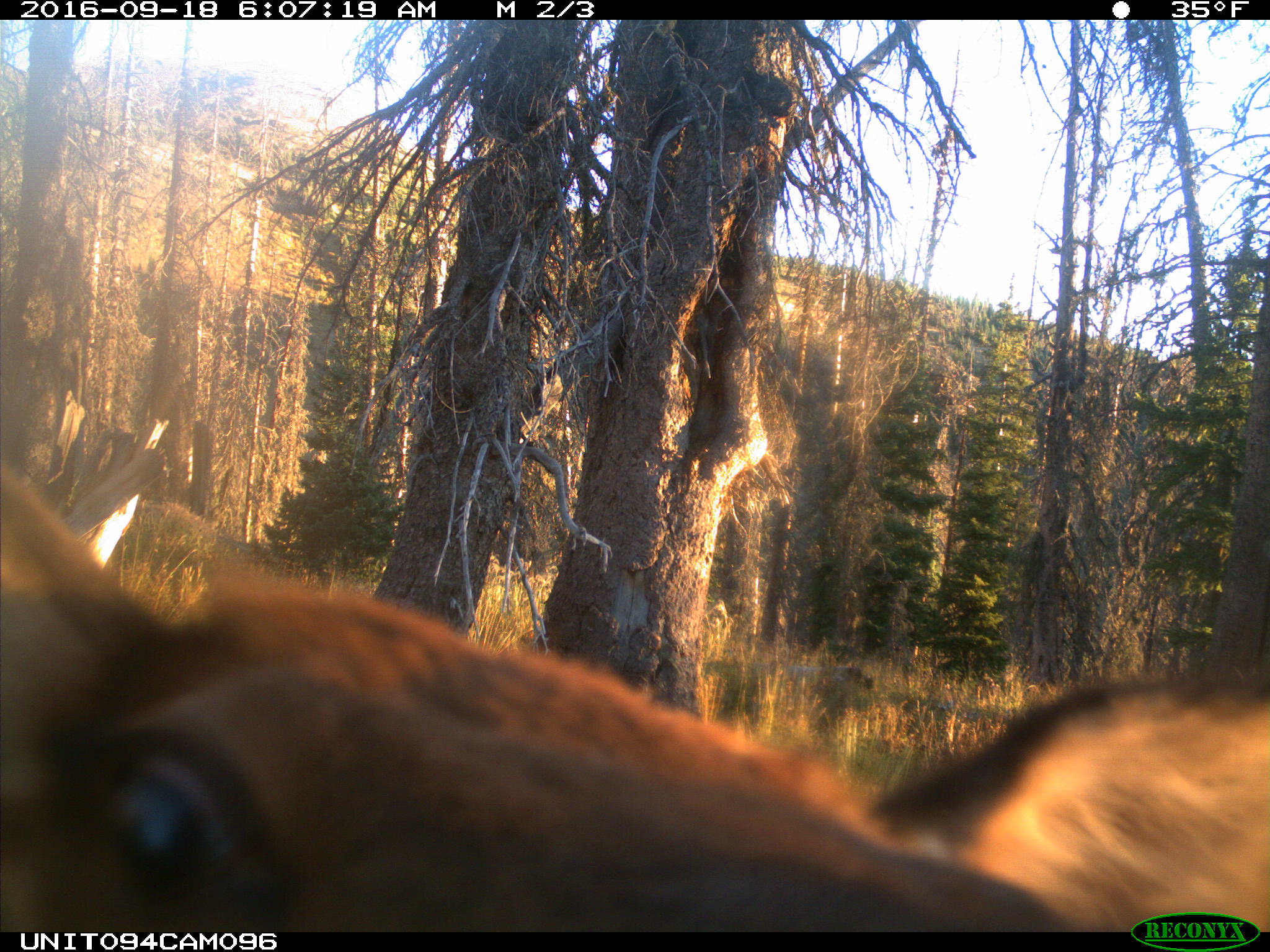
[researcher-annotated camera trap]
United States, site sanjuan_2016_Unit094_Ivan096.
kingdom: Animalia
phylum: Chordata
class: Mammalia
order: Artiodactyla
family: Cervidae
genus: Cervus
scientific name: Cervus elaphus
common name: red deer